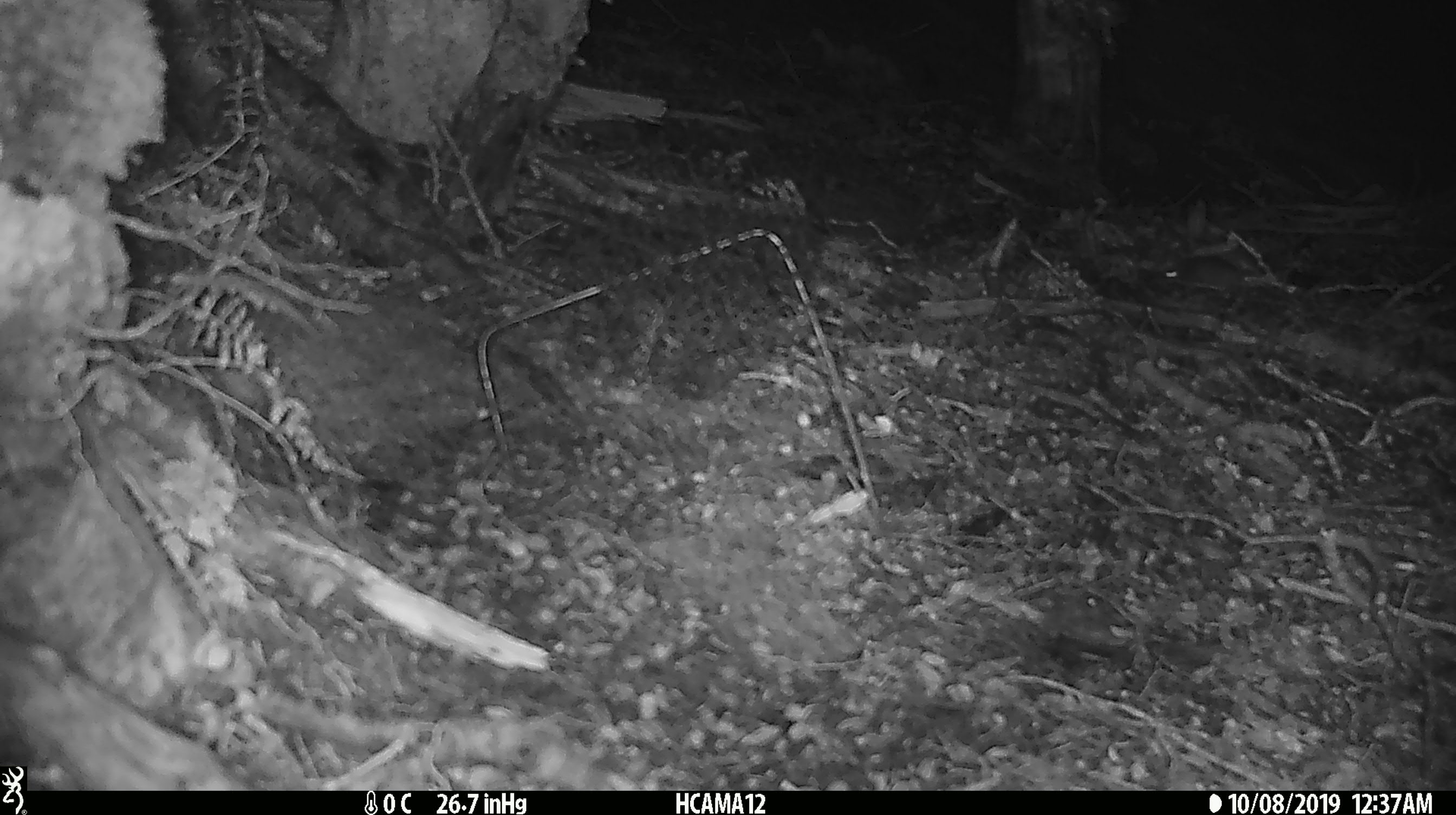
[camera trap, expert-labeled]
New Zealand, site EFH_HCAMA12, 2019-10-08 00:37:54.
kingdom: Animalia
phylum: Chordata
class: Mammalia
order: Rodentia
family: Muridae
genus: Mus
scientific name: Mus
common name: mouse